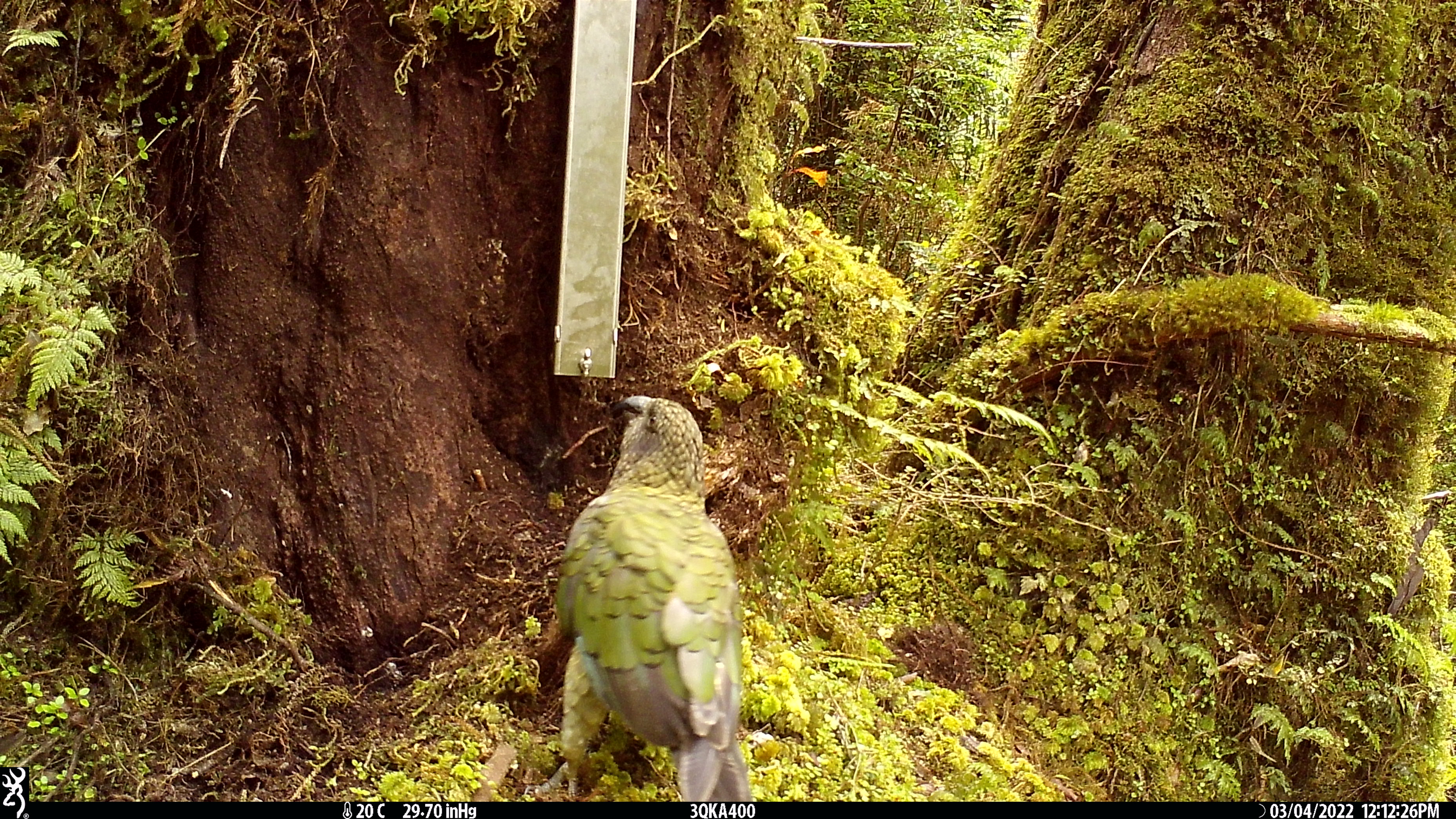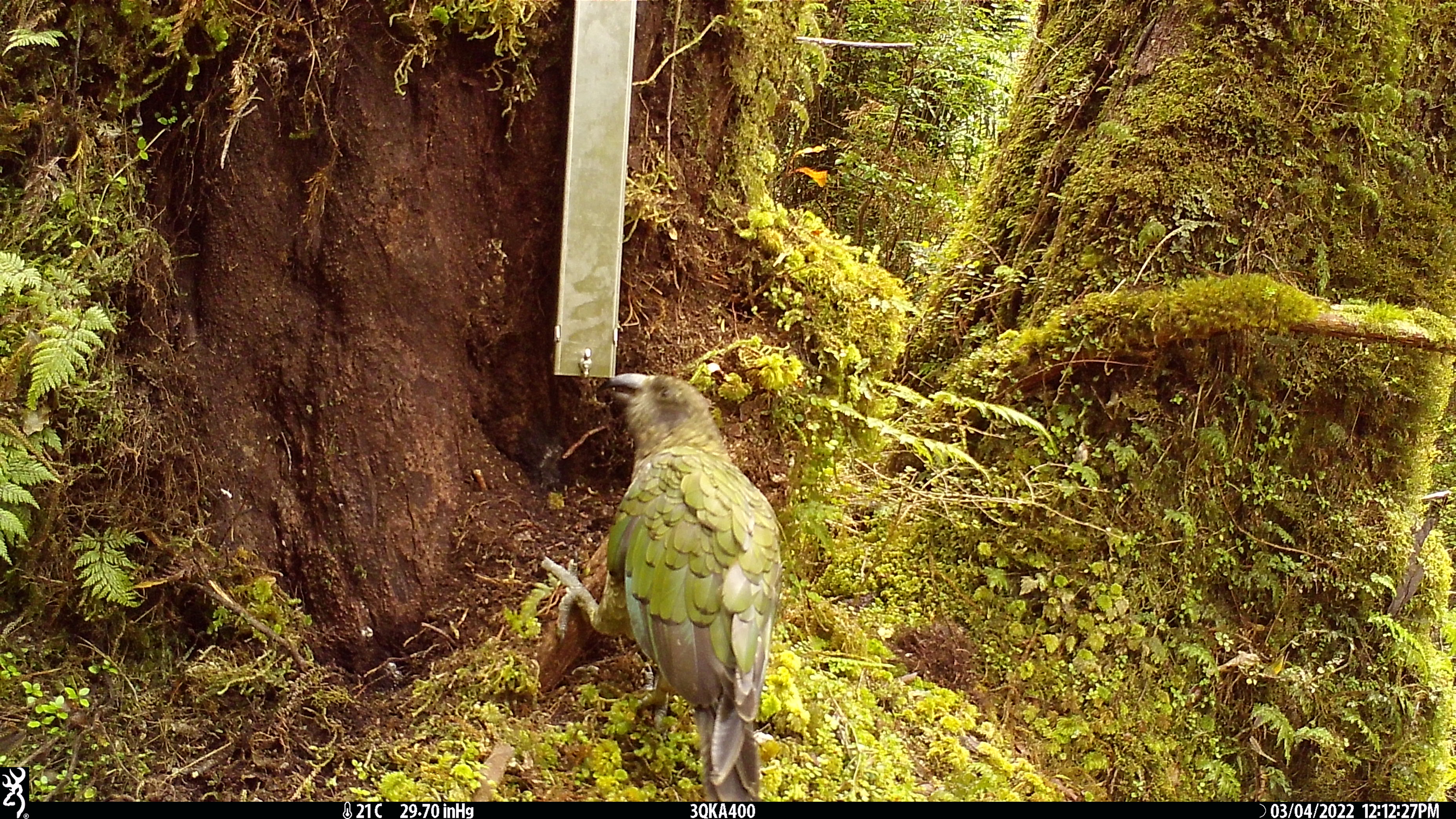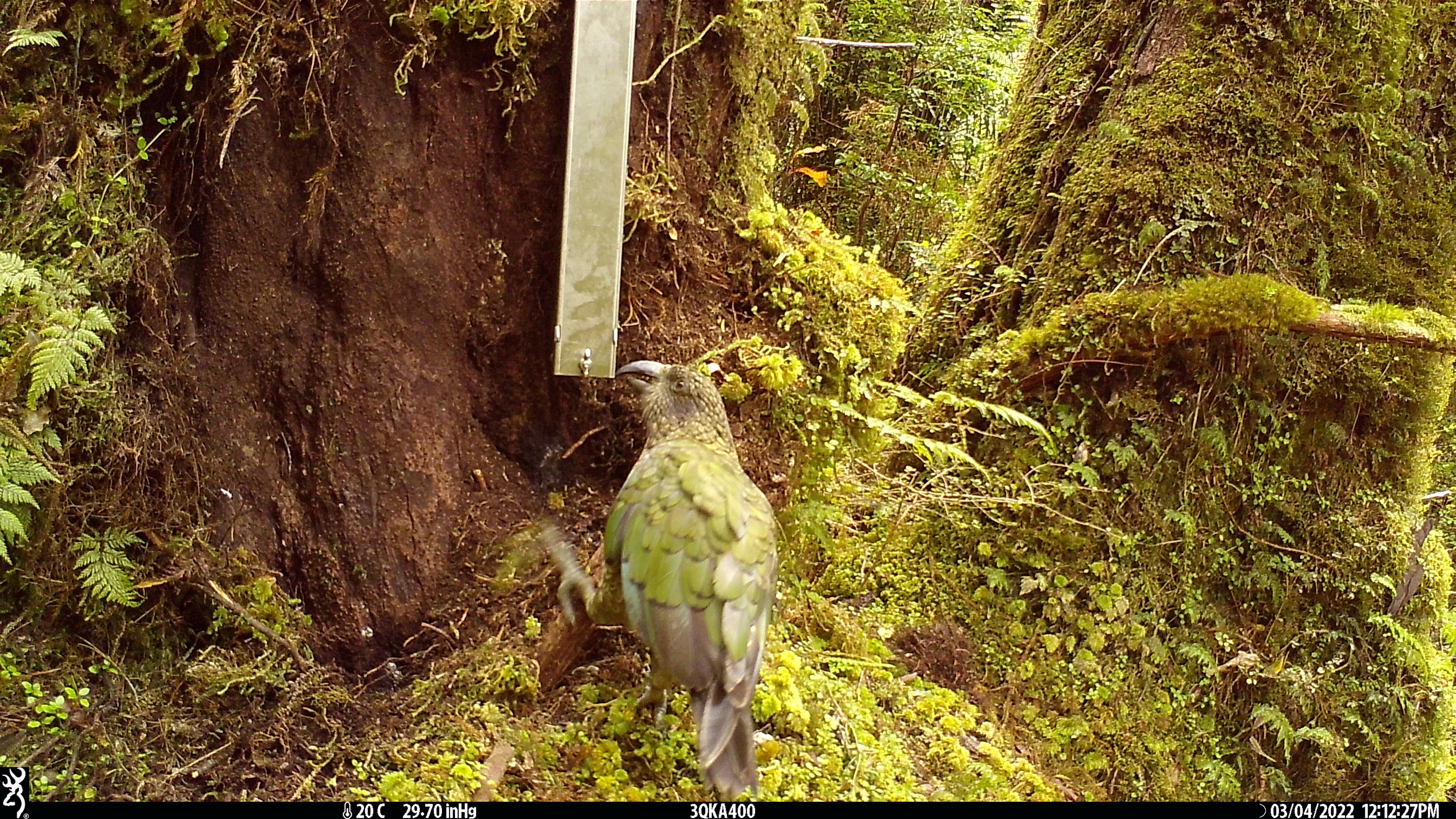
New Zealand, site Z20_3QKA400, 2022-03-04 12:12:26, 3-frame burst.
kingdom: Animalia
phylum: Chordata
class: Aves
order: Psittaciformes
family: Strigopidae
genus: Nestor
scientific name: Nestor notabilis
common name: kea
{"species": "kea (Nestor notabilis)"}